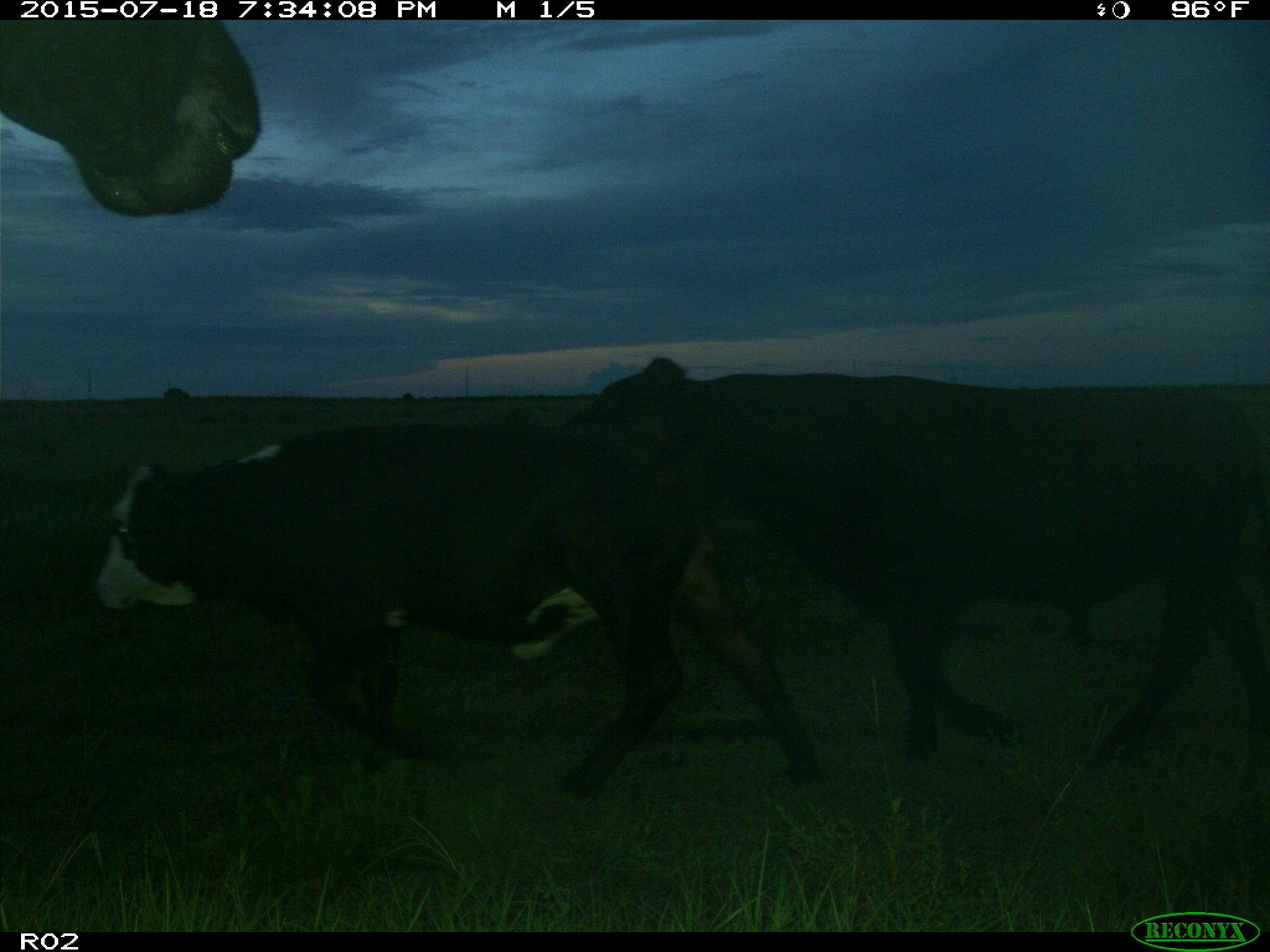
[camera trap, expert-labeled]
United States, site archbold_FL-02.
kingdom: Animalia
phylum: Chordata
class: Mammalia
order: Artiodactyla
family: Bovidae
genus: Bos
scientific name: Bos taurus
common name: domestic cow